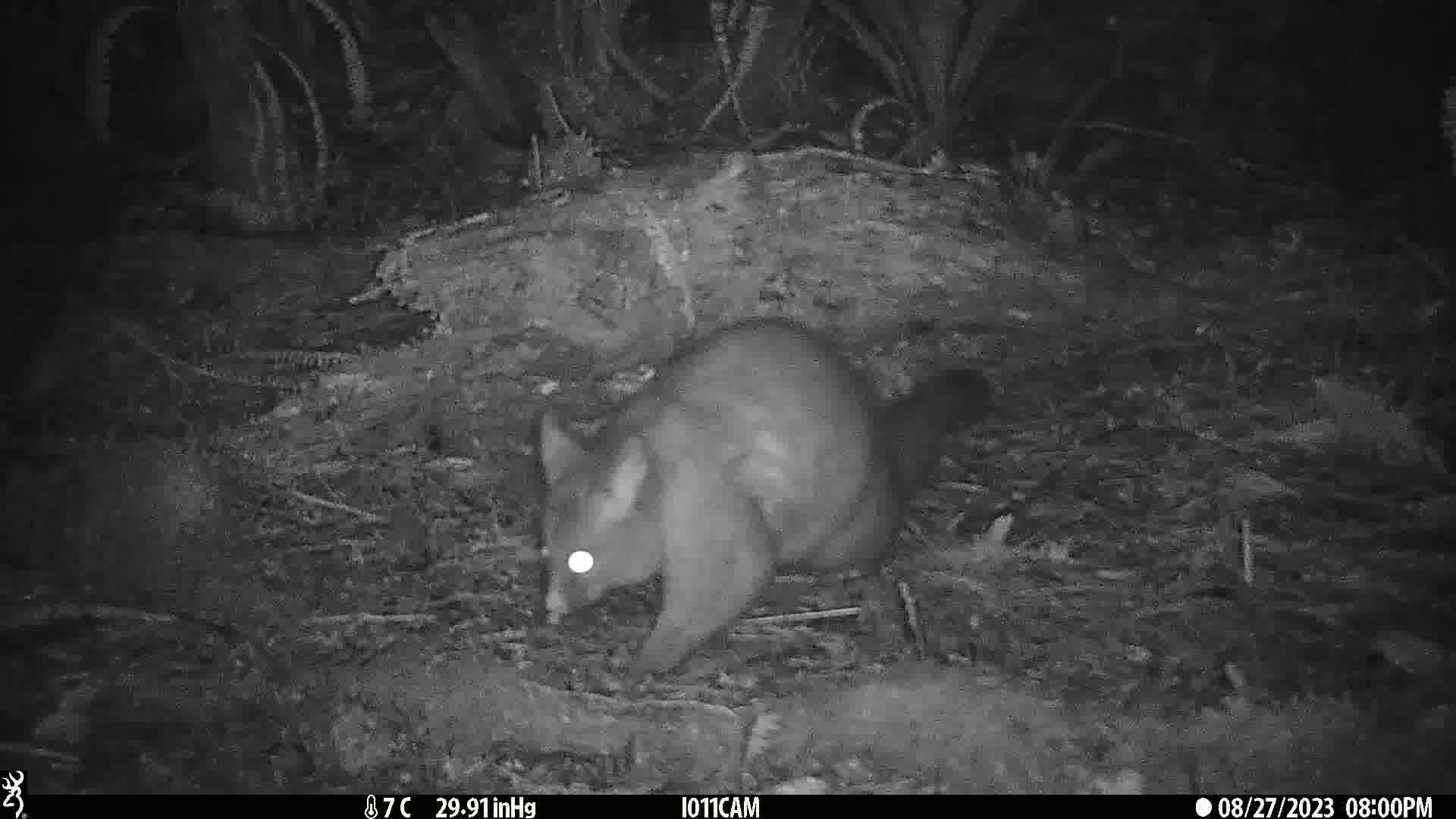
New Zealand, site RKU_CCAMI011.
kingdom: Animalia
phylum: Chordata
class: Mammalia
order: Diprotodontia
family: Phalangeridae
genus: Trichosurus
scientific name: Trichosurus vulpecula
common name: common brushtail possum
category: possum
Possum (common brushtail possum) (Trichosurus vulpecula).